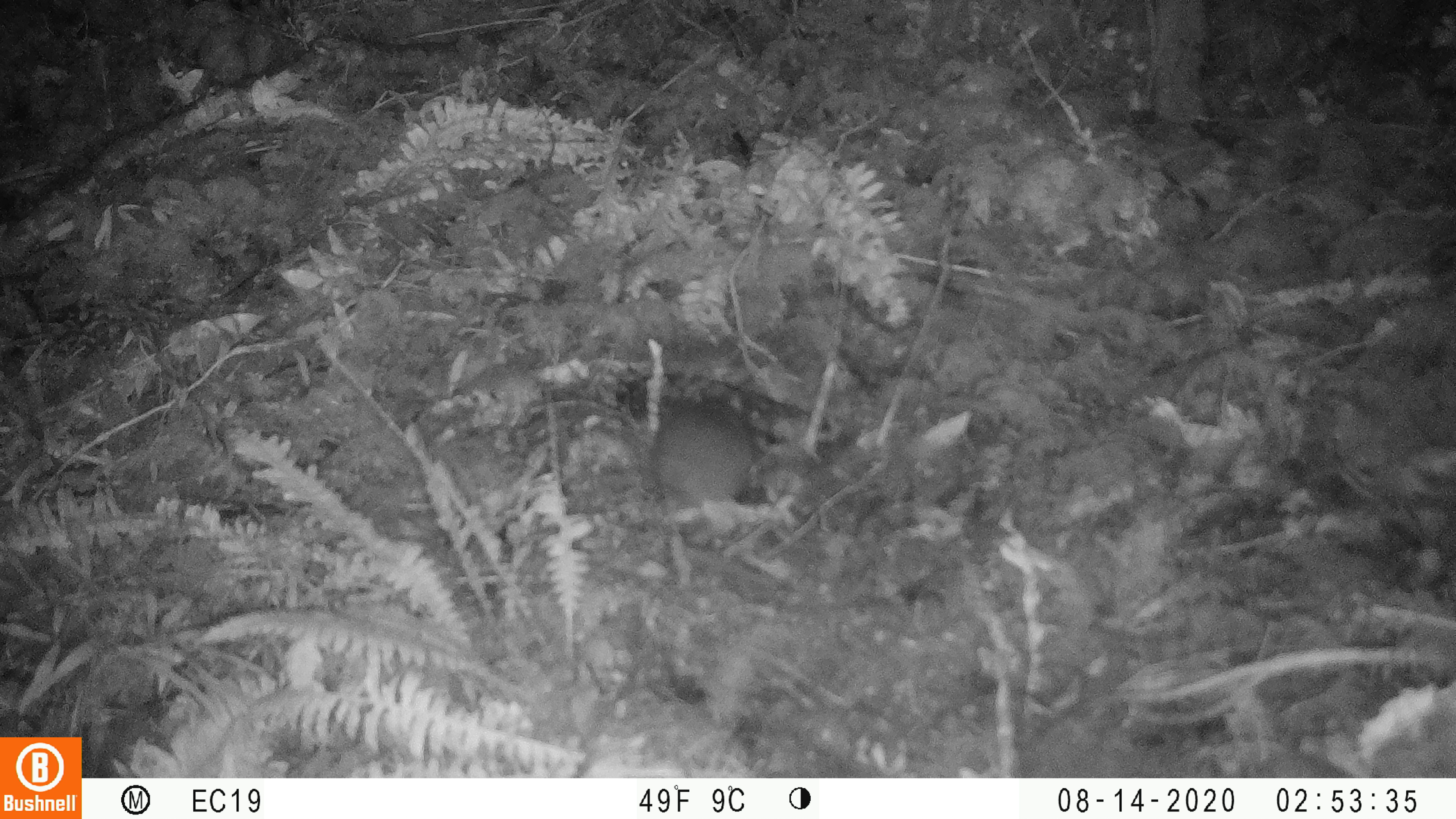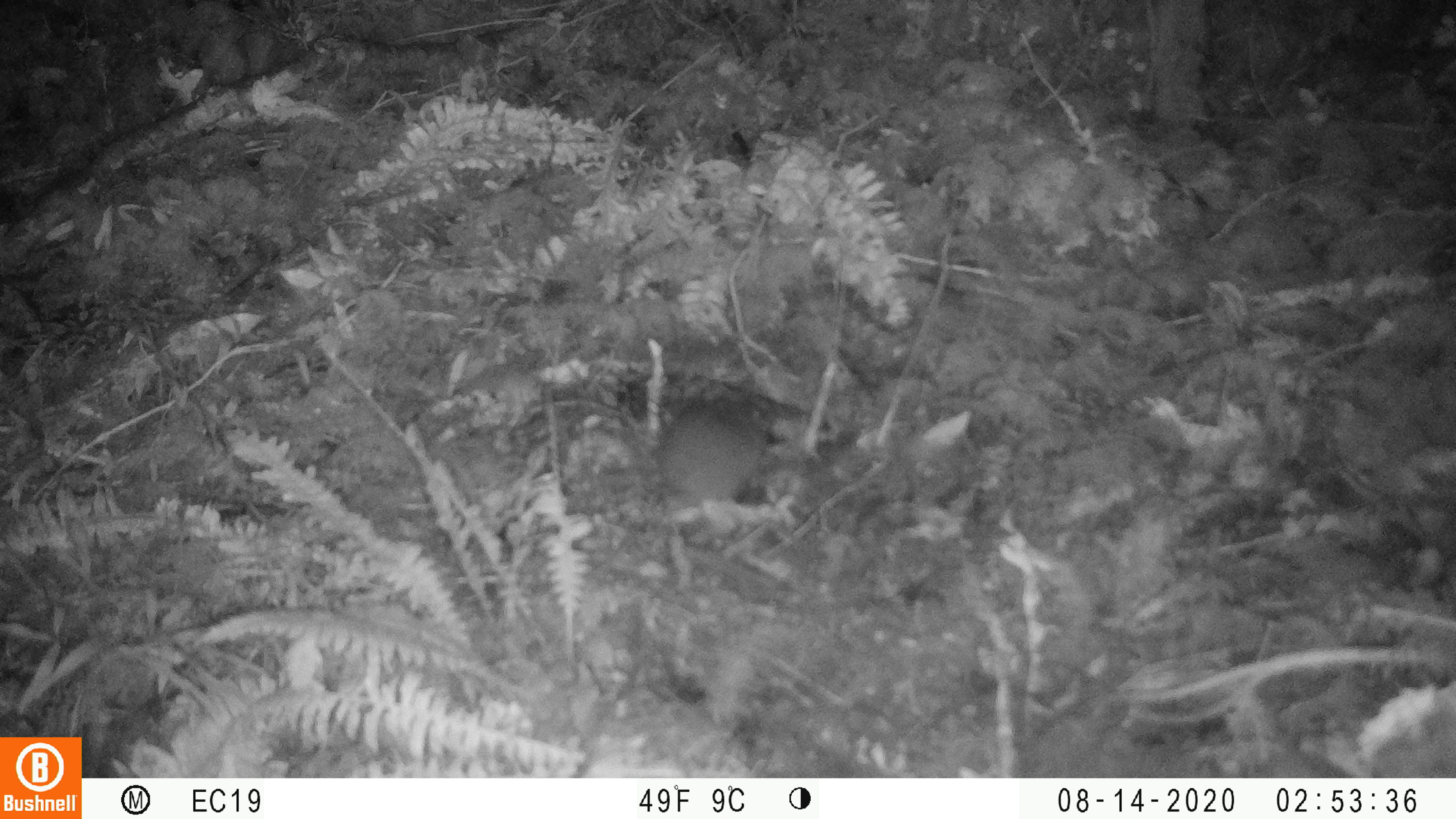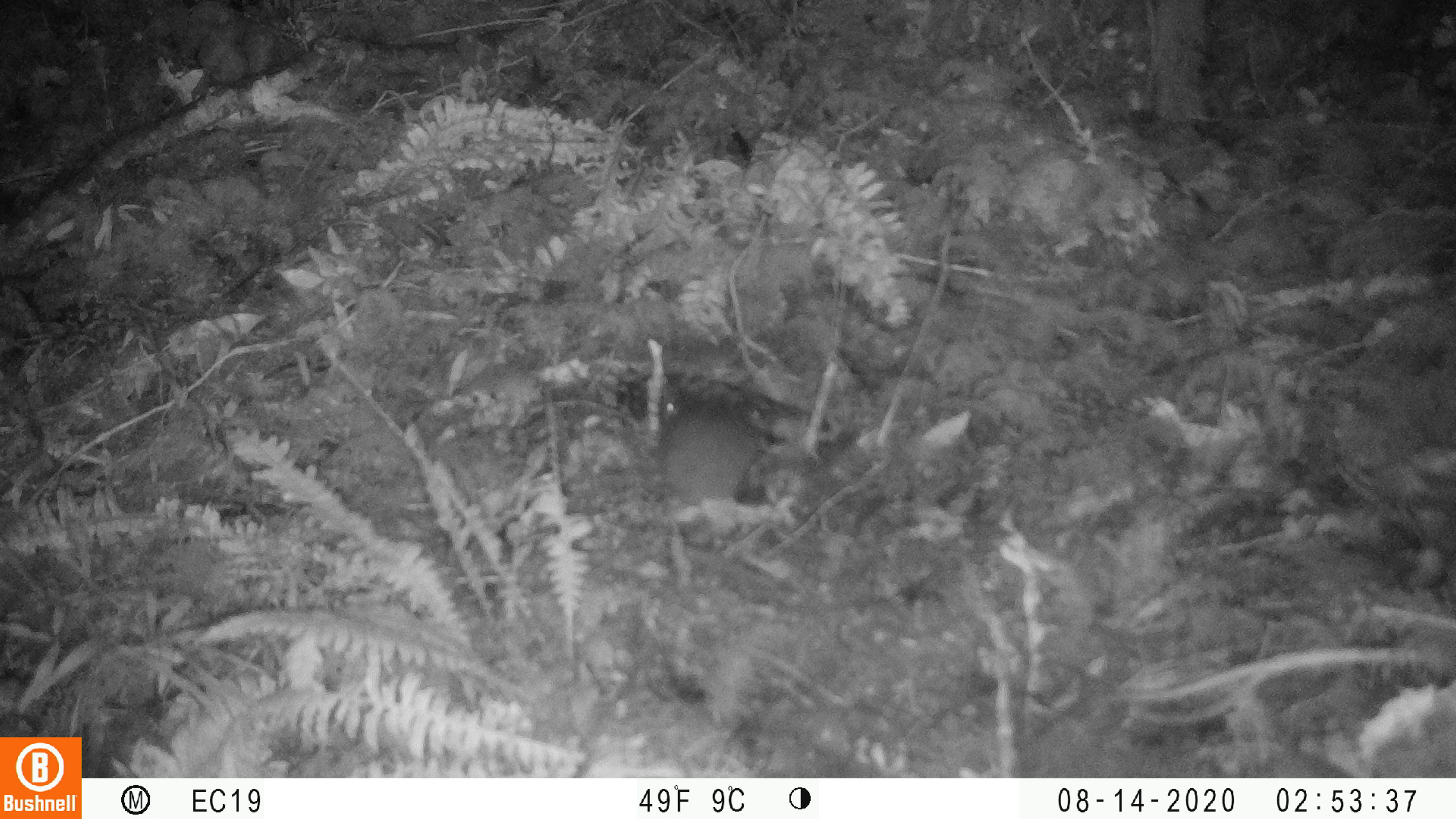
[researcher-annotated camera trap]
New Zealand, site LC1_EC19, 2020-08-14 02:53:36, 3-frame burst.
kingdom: Animalia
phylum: Chordata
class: Mammalia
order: Rodentia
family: Muridae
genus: Rattus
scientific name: Rattus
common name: rat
Rat (Rattus).